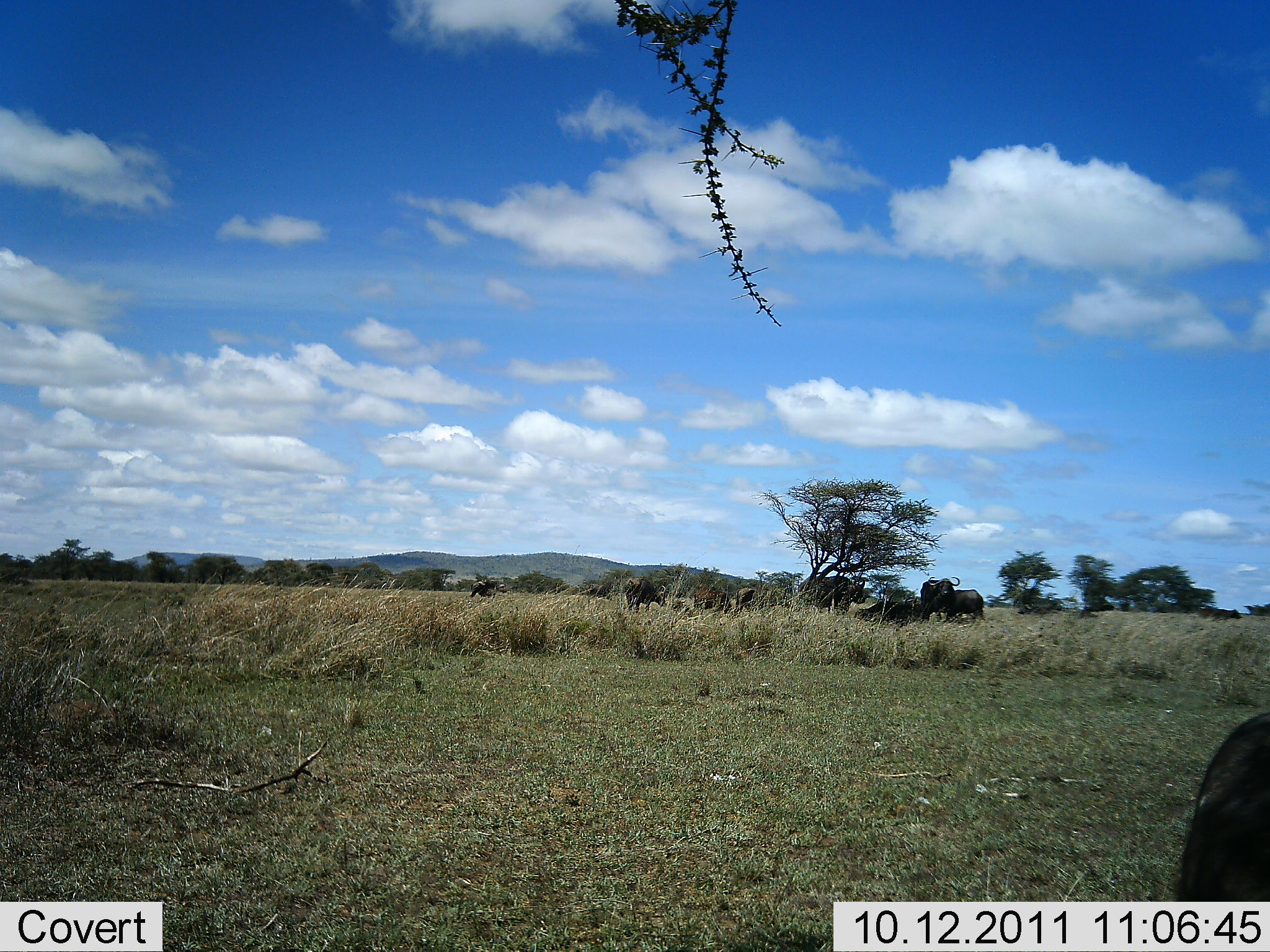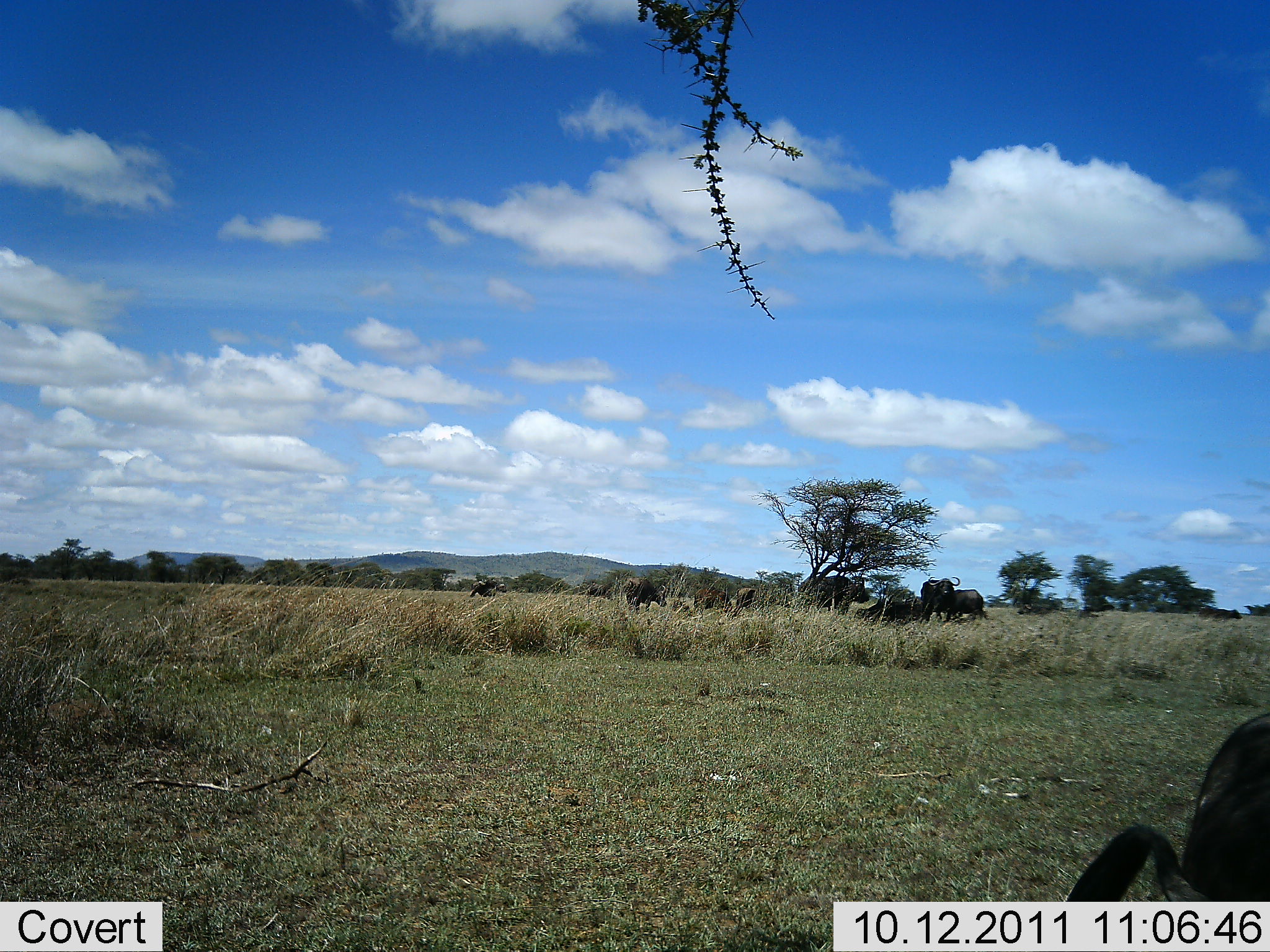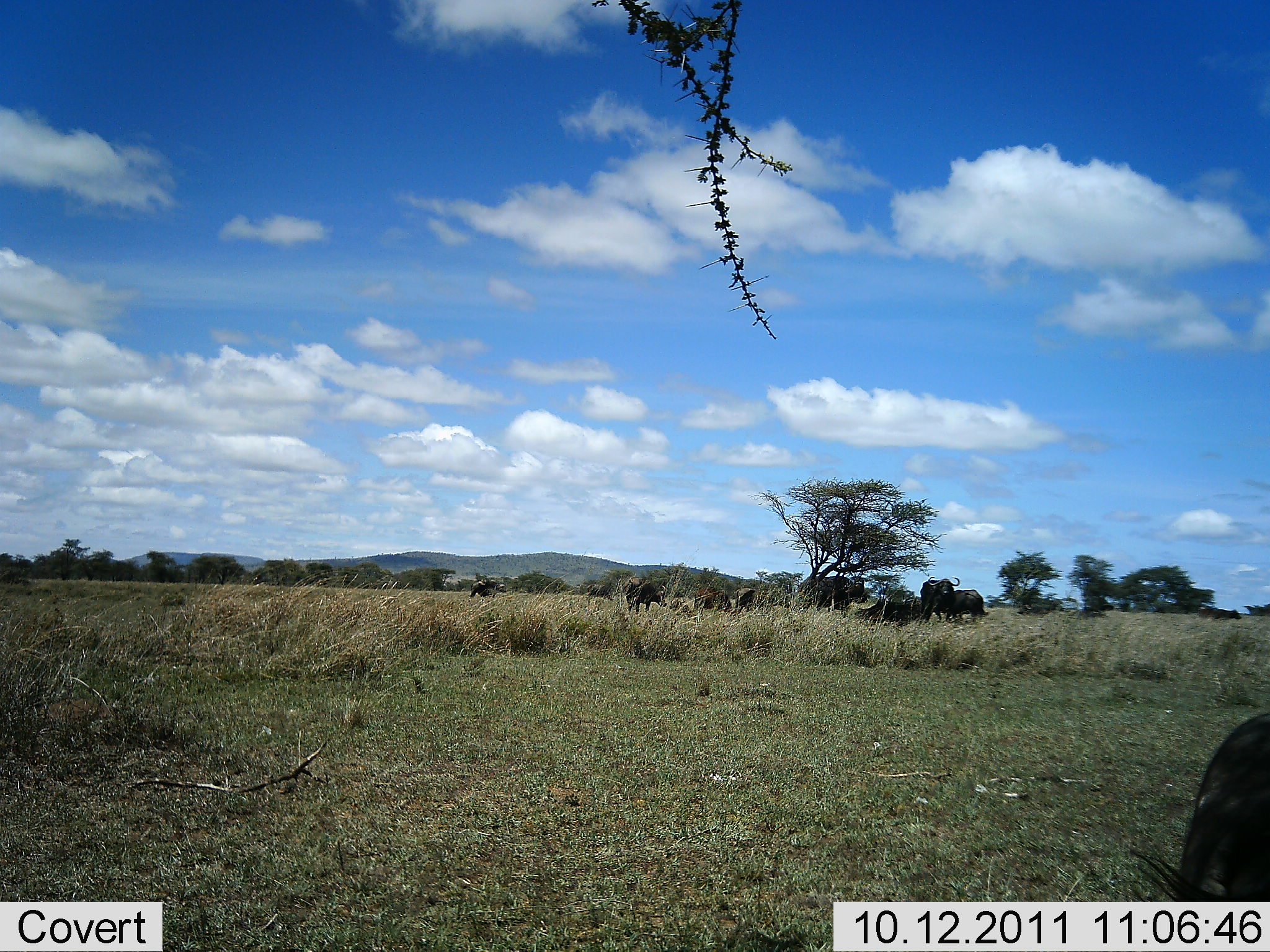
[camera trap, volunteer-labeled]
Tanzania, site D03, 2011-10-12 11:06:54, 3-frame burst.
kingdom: Animalia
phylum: Chordata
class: Mammalia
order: Artiodactyla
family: Bovidae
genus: Syncerus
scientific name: Syncerus caffer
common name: cape buffalo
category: buffalo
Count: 9.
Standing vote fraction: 62%.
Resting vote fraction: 38%.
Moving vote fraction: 8%.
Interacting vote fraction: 0%.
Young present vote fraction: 0%.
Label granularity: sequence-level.